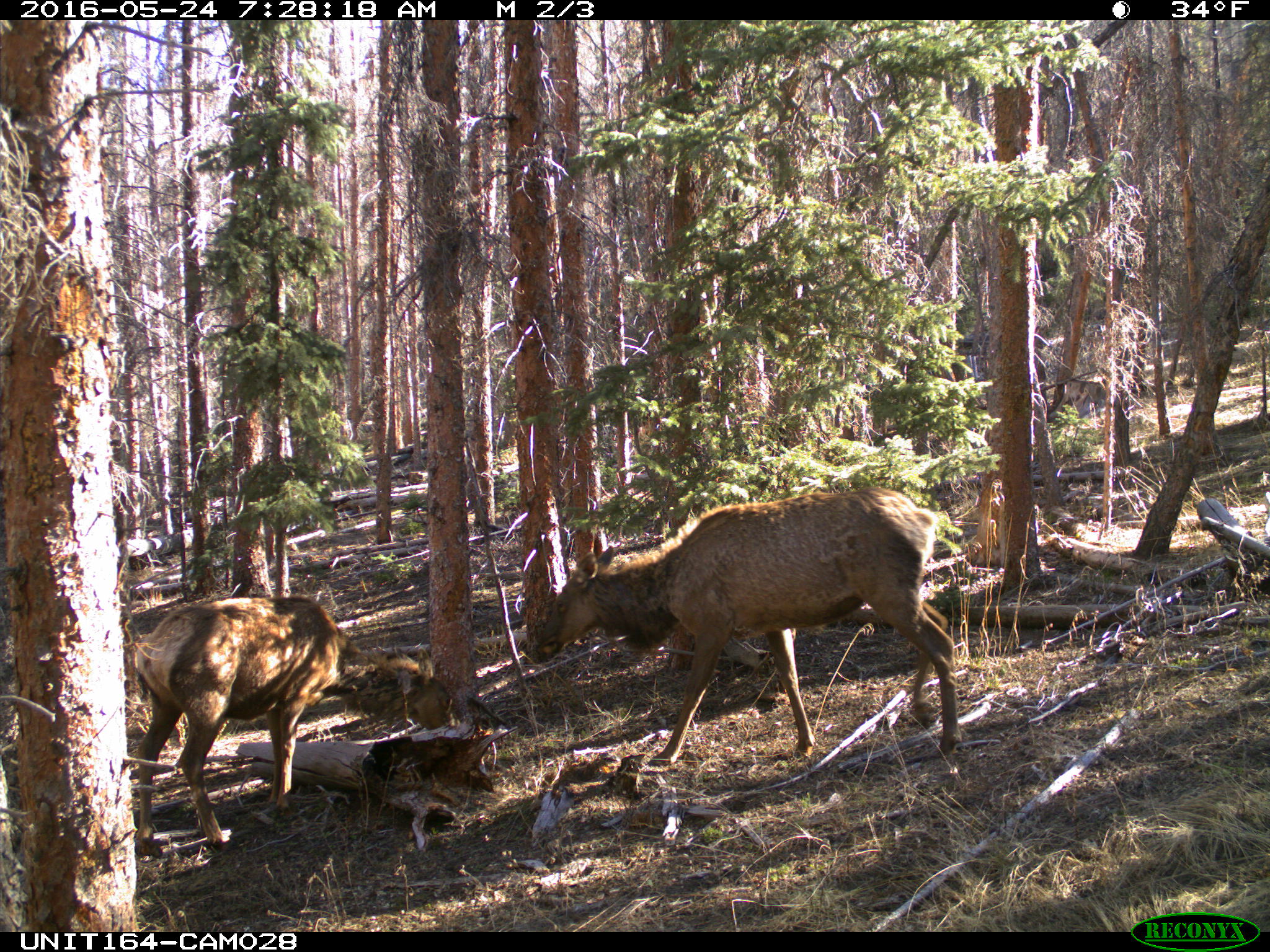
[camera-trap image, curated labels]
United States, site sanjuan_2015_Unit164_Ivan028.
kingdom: Animalia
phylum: Chordata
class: Mammalia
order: Artiodactyla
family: Cervidae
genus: Cervus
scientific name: Cervus elaphus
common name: red deer